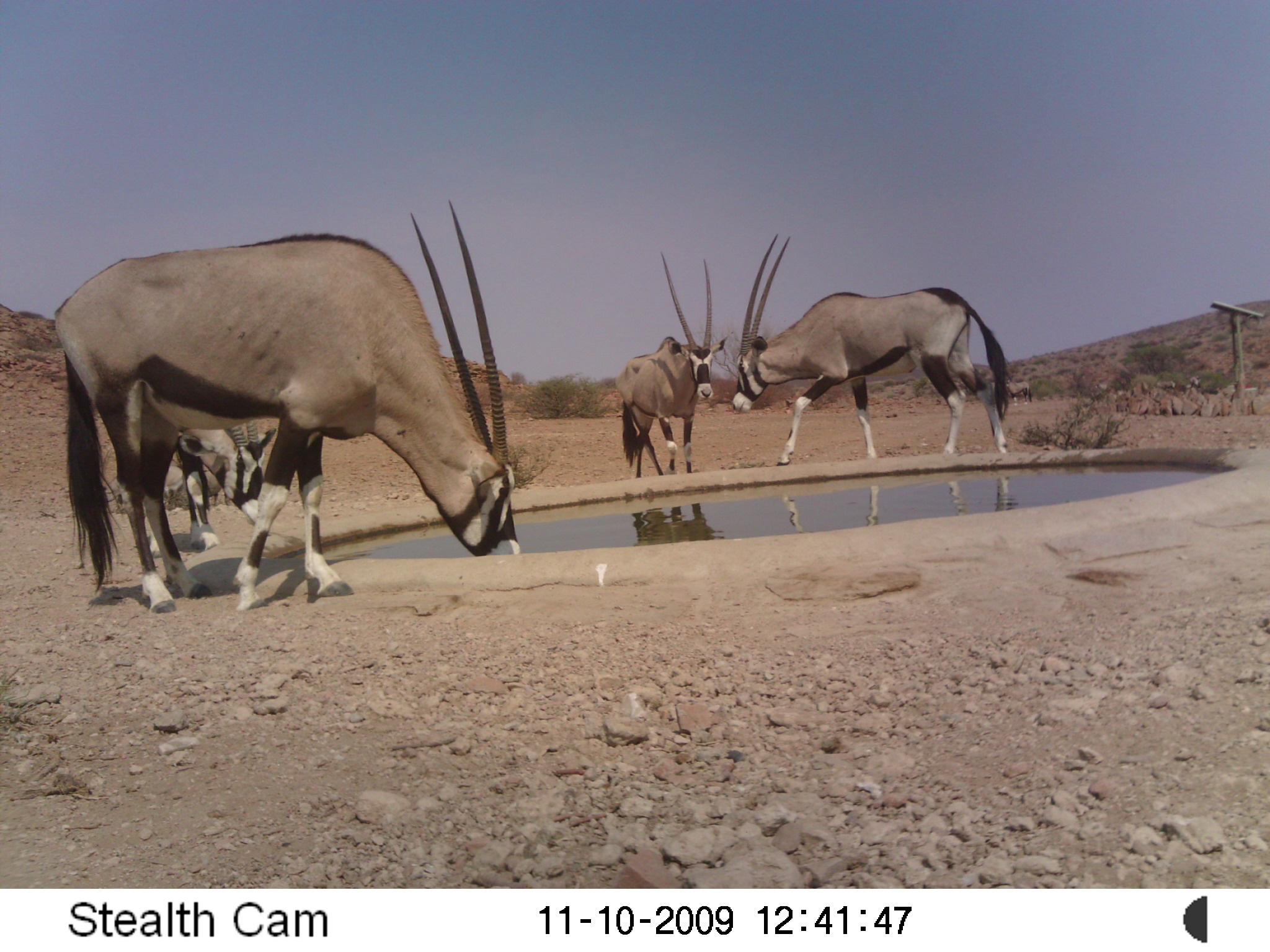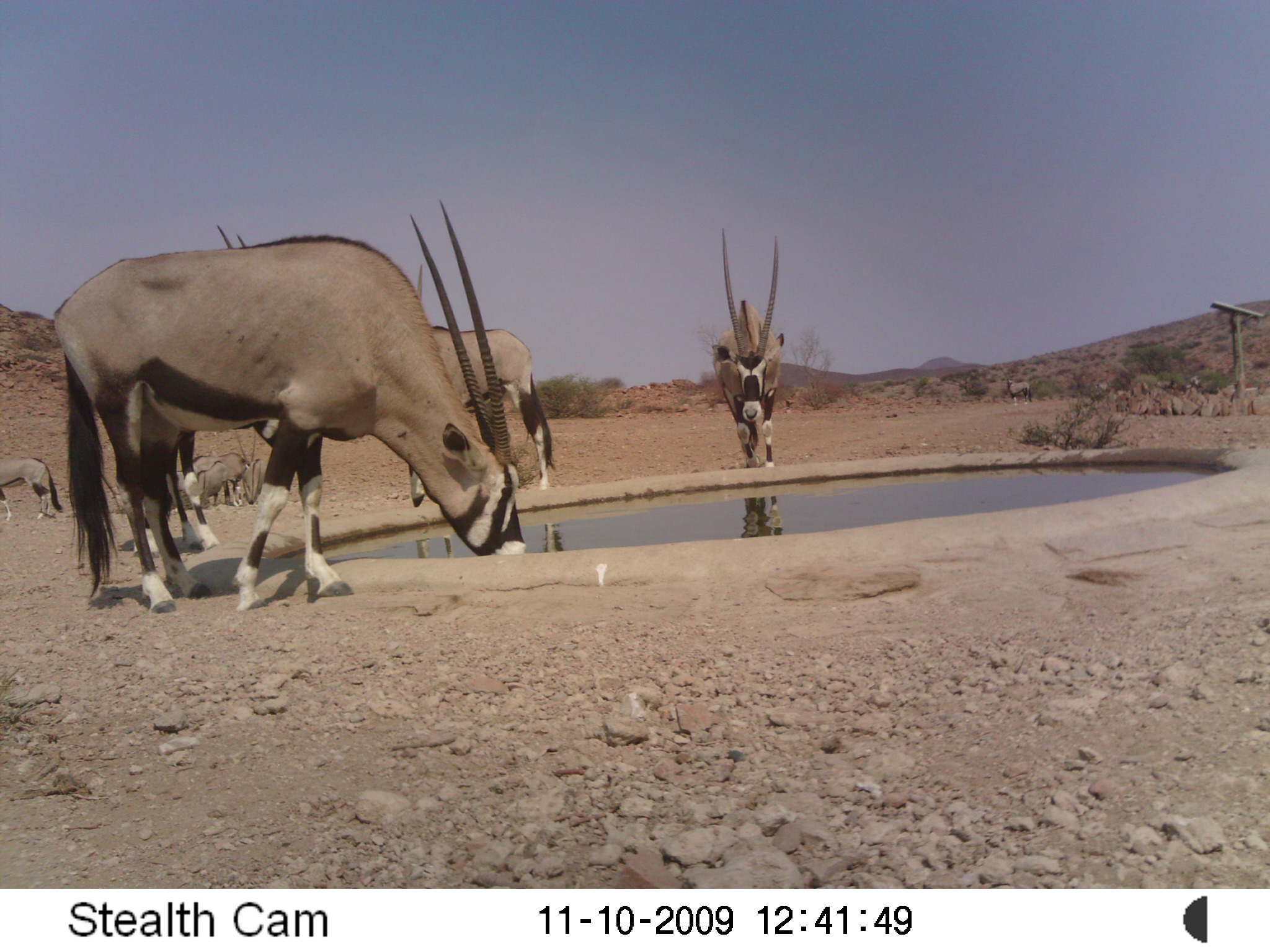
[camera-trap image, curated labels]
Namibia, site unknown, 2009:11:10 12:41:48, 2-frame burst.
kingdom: Animalia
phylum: Chordata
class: Mammalia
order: Artiodactyla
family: Bovidae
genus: Oryx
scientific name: Oryx gazella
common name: gemsbok